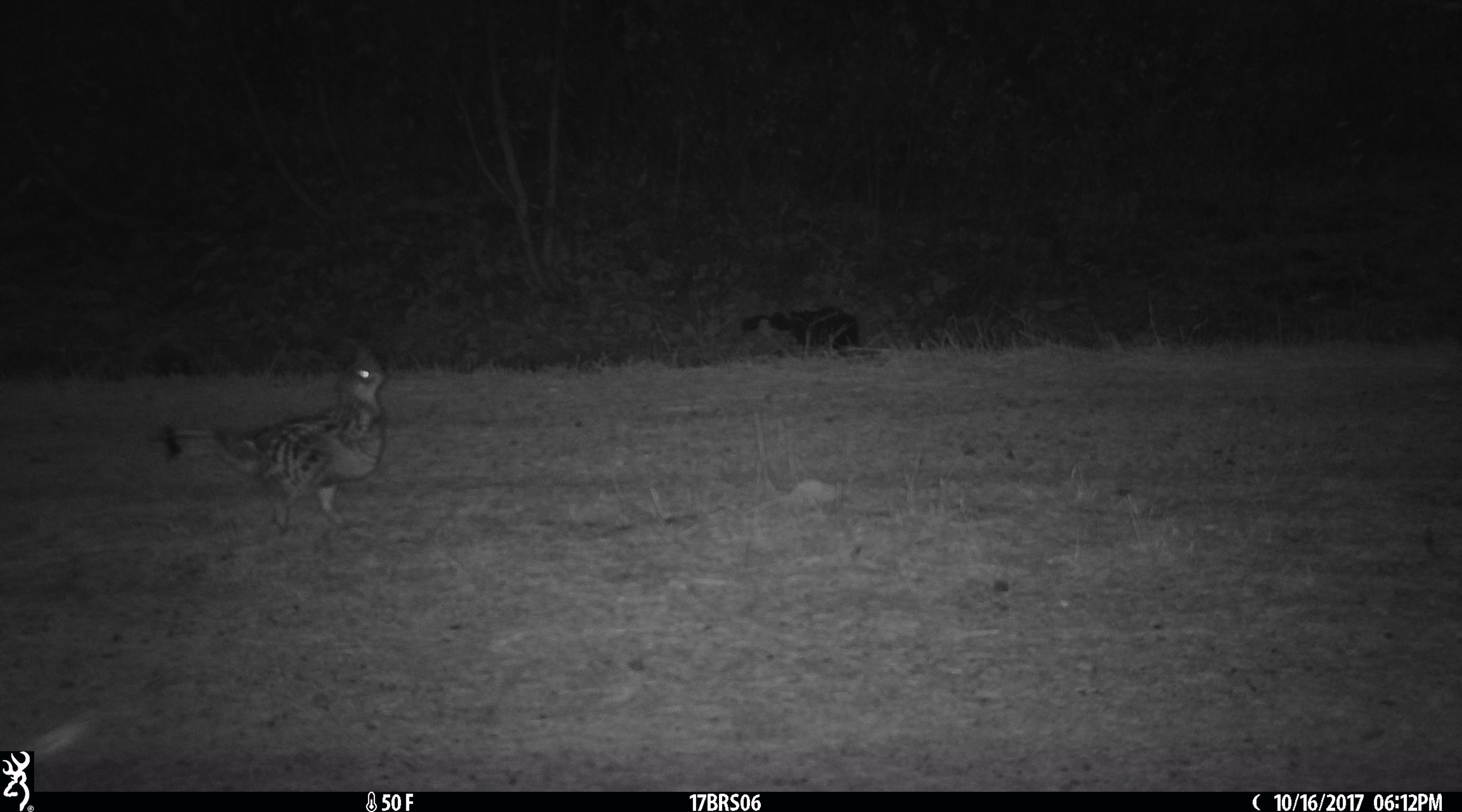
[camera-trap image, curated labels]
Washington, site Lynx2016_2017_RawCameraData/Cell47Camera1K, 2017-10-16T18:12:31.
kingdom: Animalia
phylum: Chordata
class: Aves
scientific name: Aves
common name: birds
Aves (birds). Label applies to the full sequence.